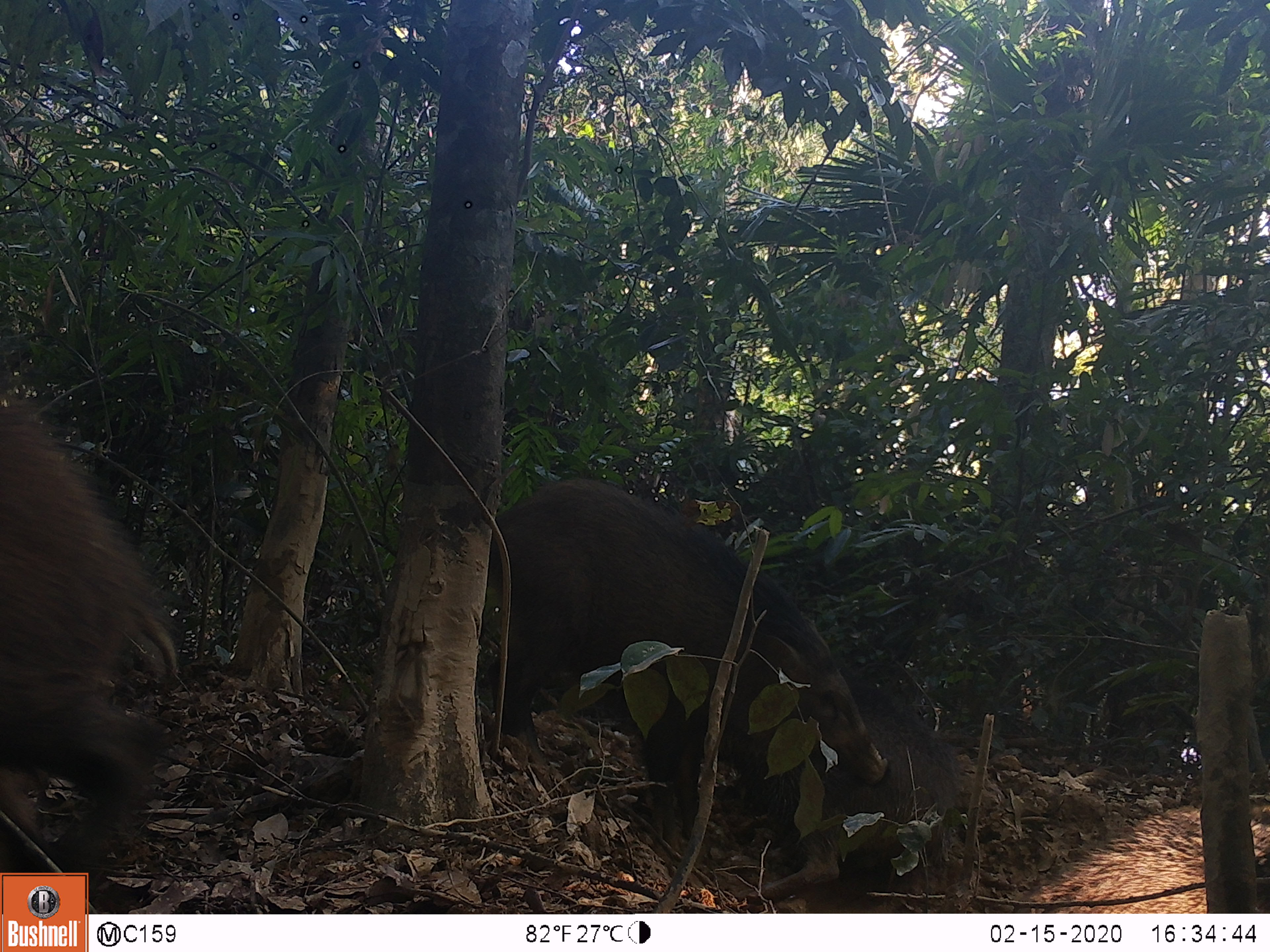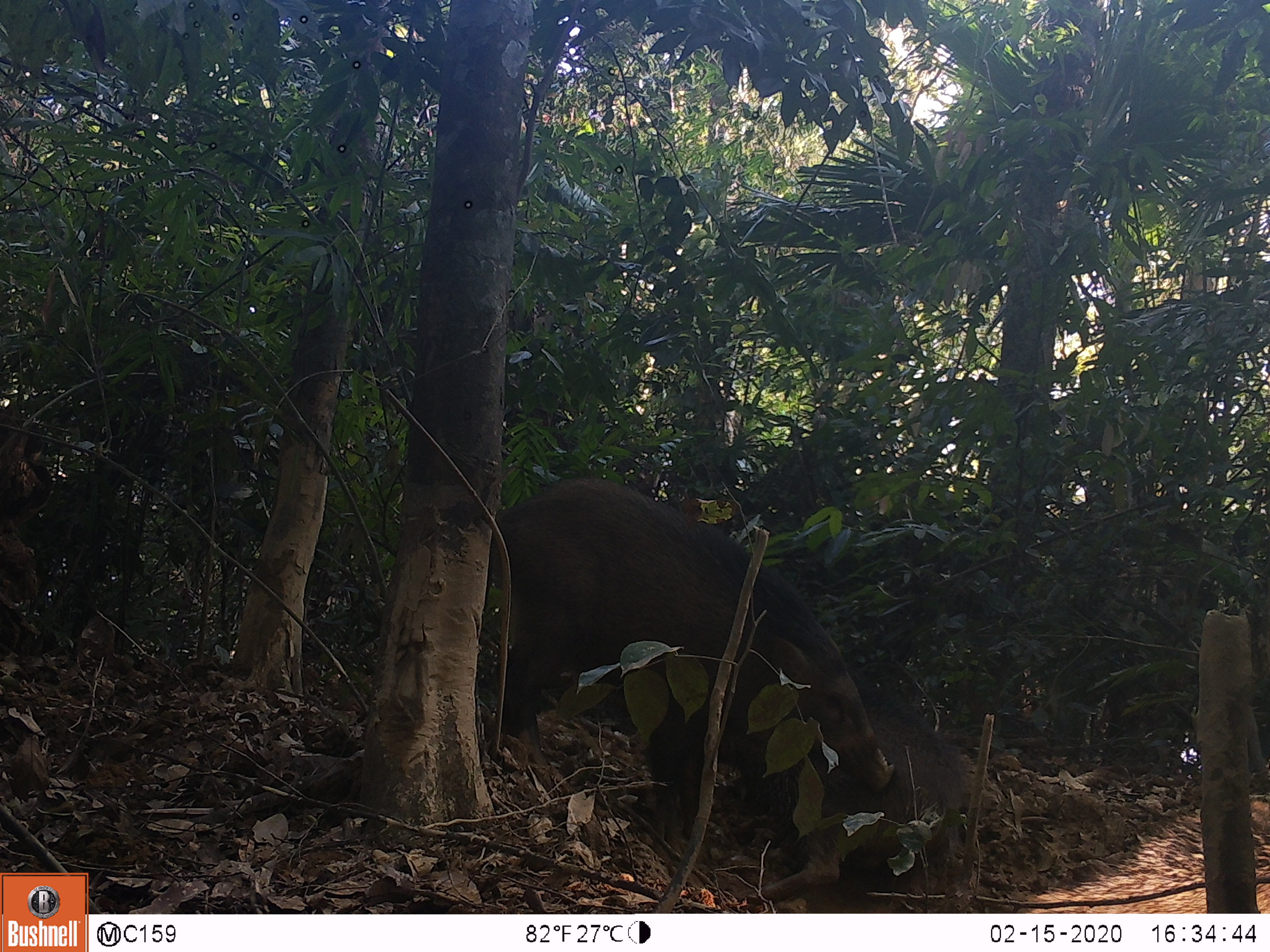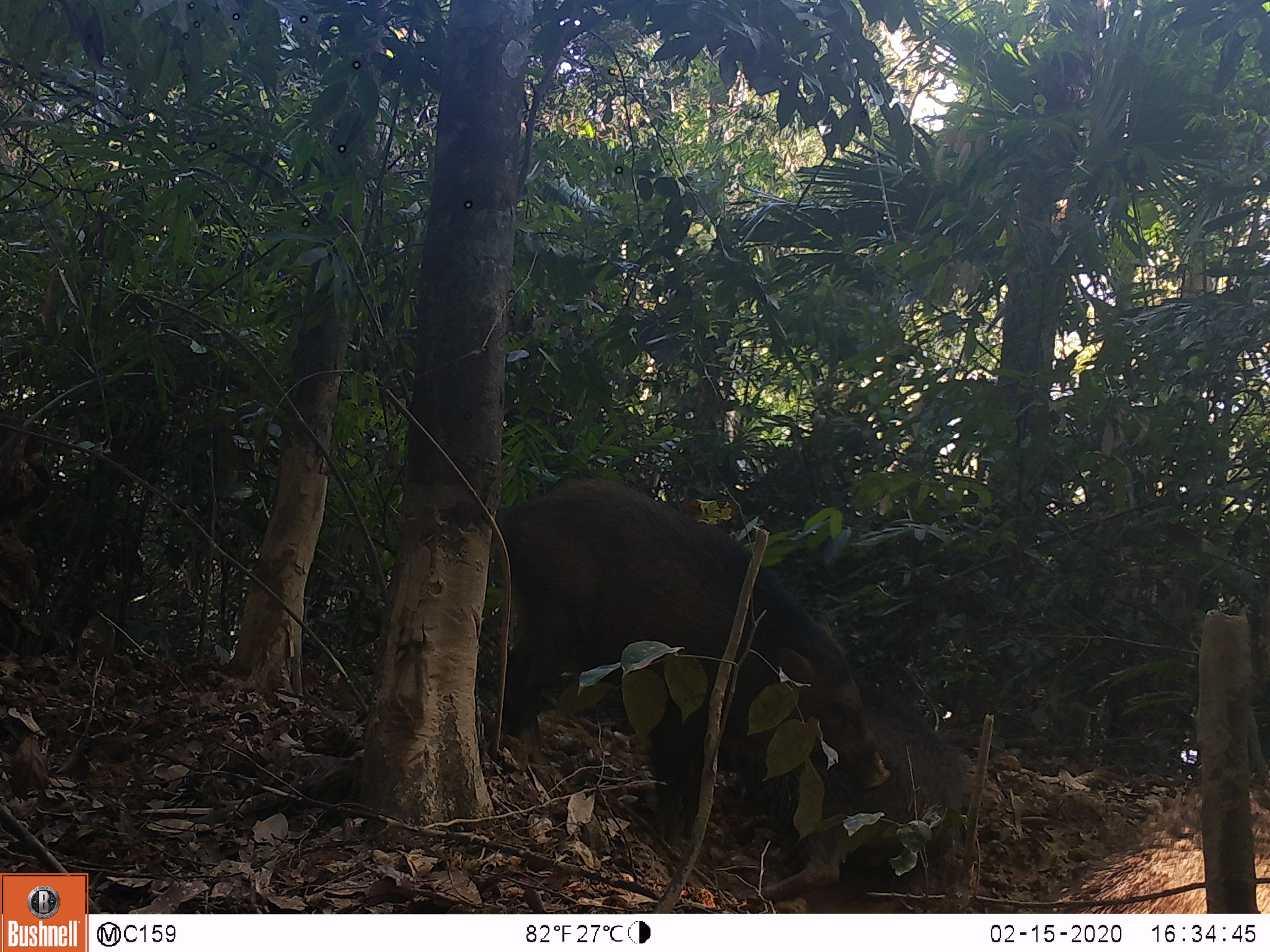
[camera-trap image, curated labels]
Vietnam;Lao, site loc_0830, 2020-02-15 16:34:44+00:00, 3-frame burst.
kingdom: Animalia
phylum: Chordata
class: Mammalia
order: Artiodactyla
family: Suidae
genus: Sus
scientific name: Sus scrofa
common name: eurasian wild pig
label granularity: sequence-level